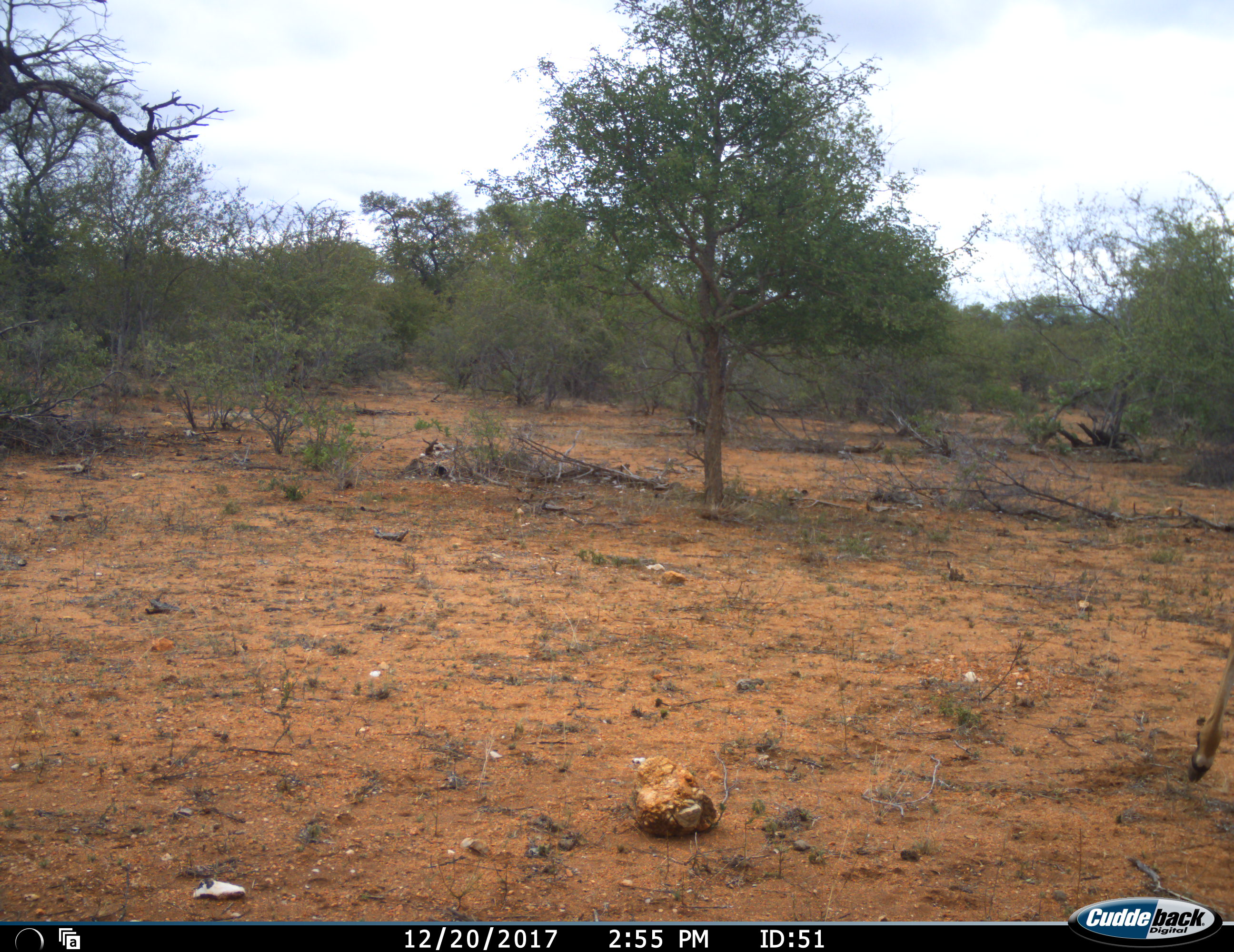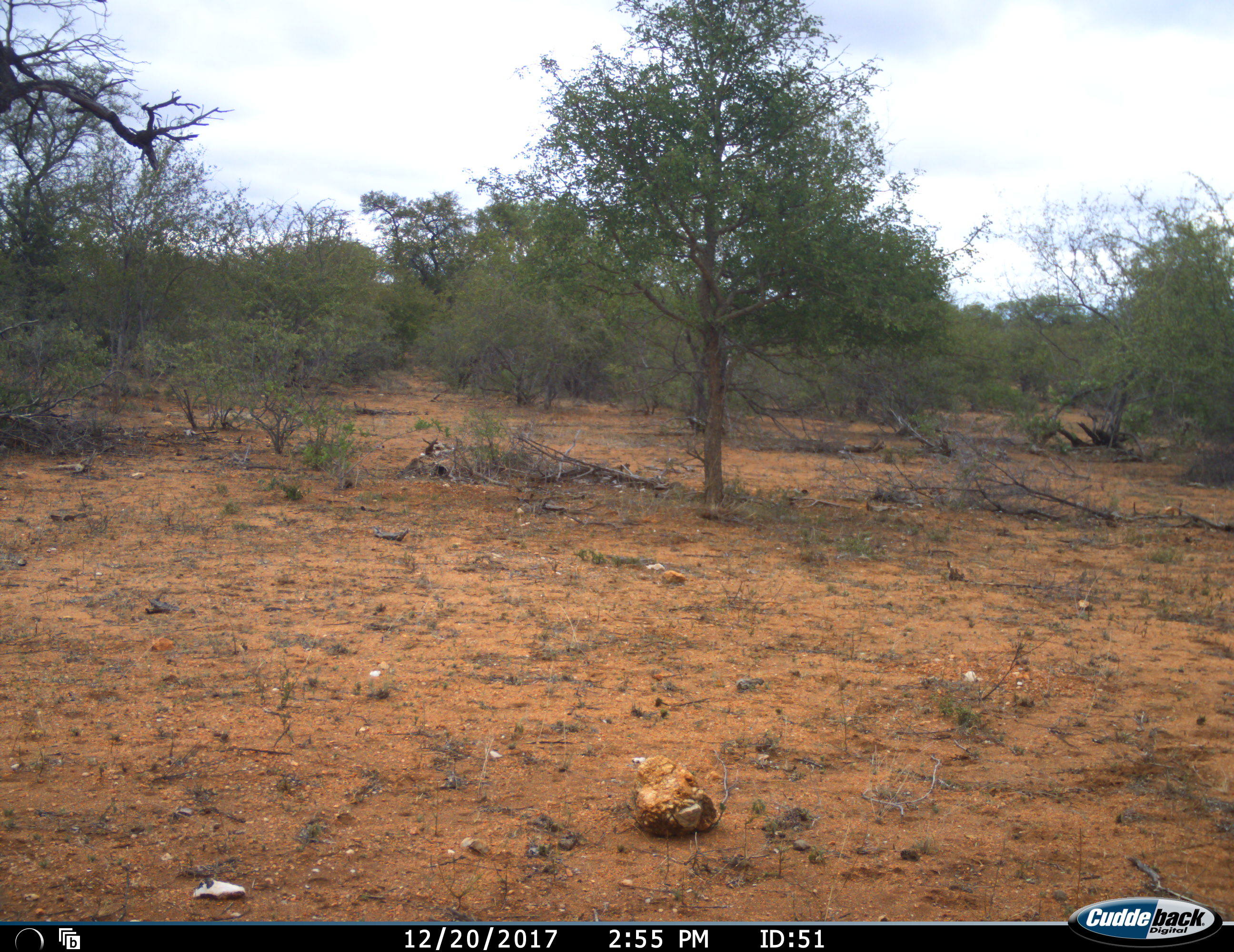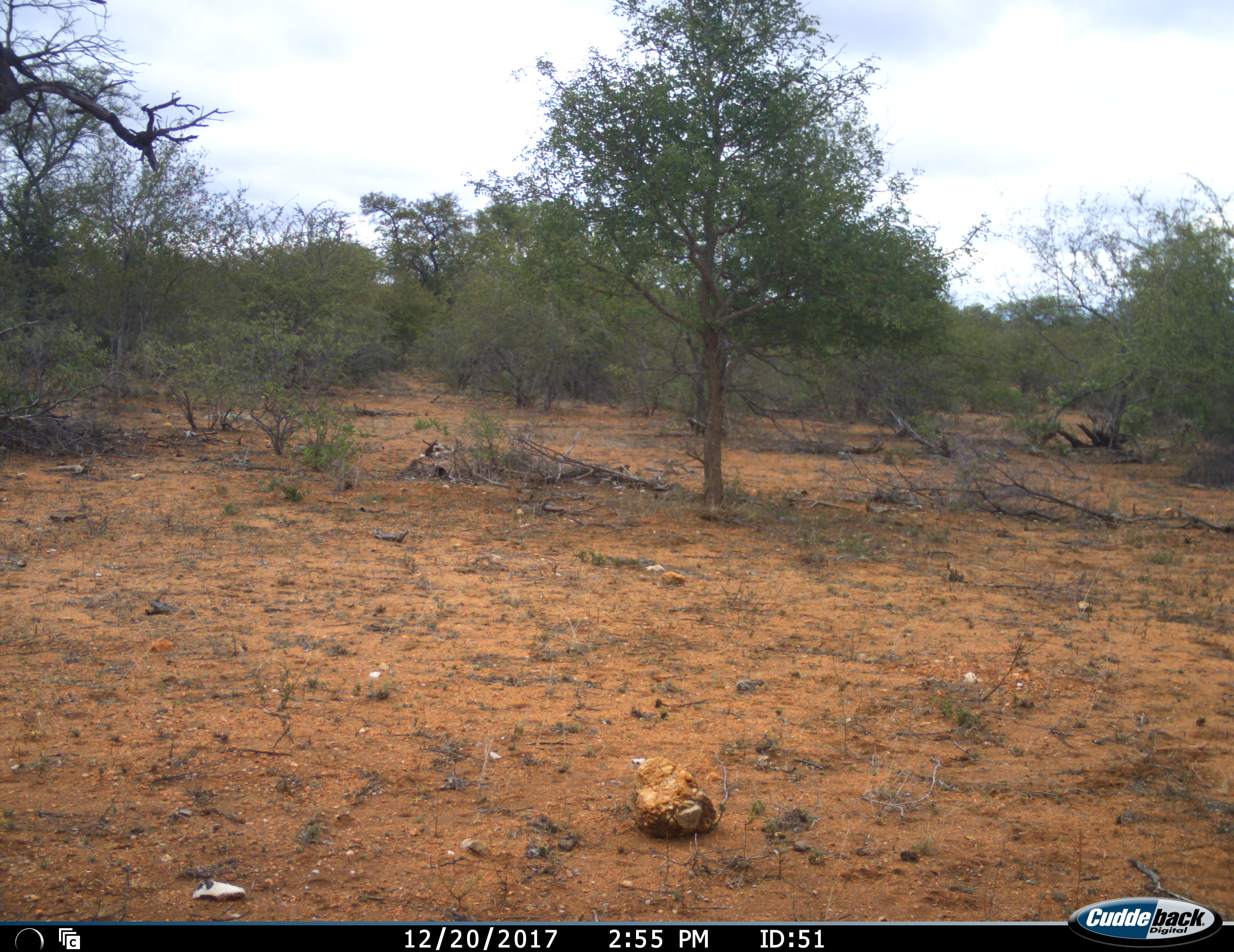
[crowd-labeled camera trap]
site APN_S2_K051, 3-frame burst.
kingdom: Animalia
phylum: Chordata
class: Mammalia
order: Artiodactyla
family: Bovidae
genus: Aepyceros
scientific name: Aepyceros melampus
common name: impala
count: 1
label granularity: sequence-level